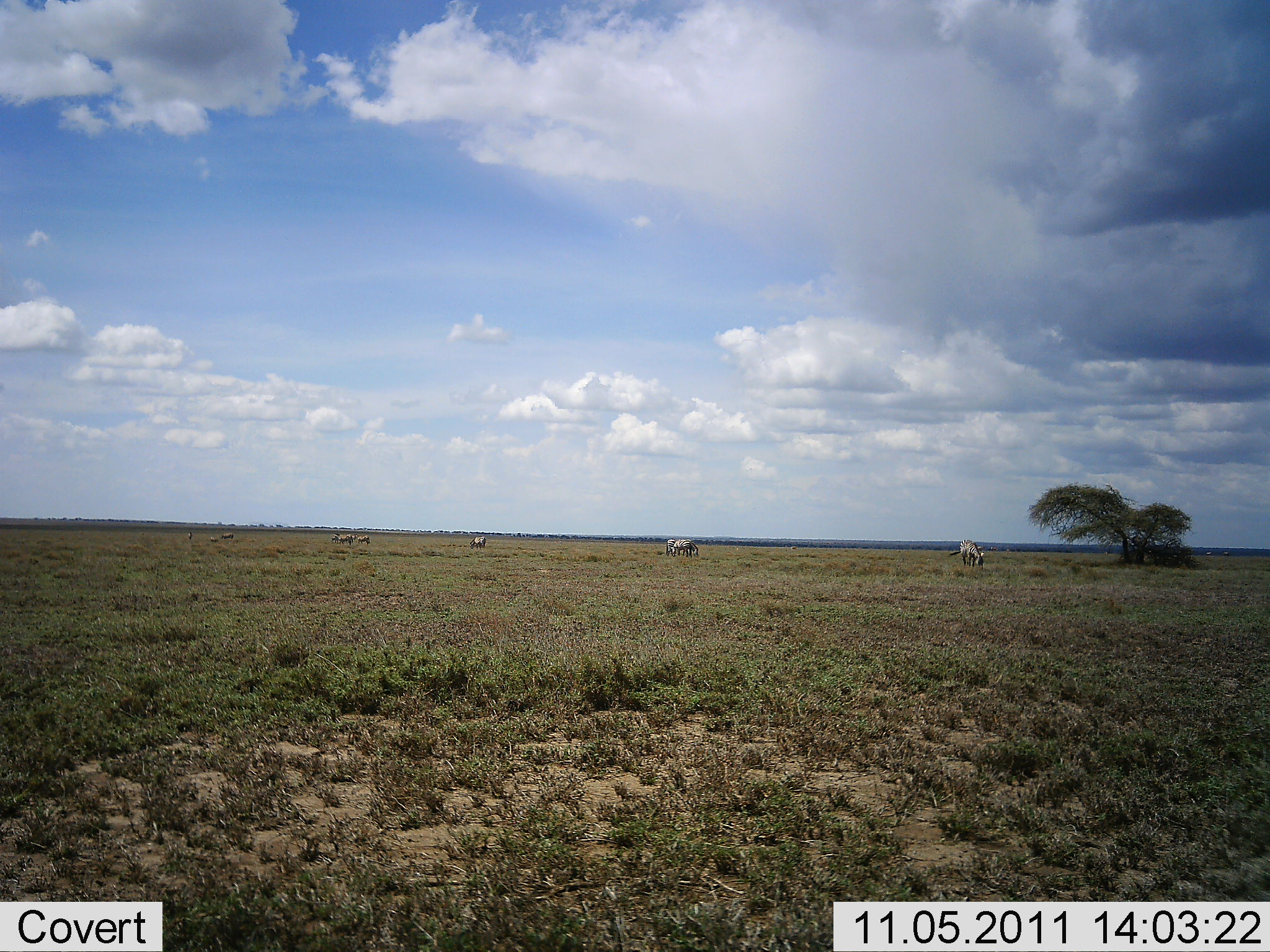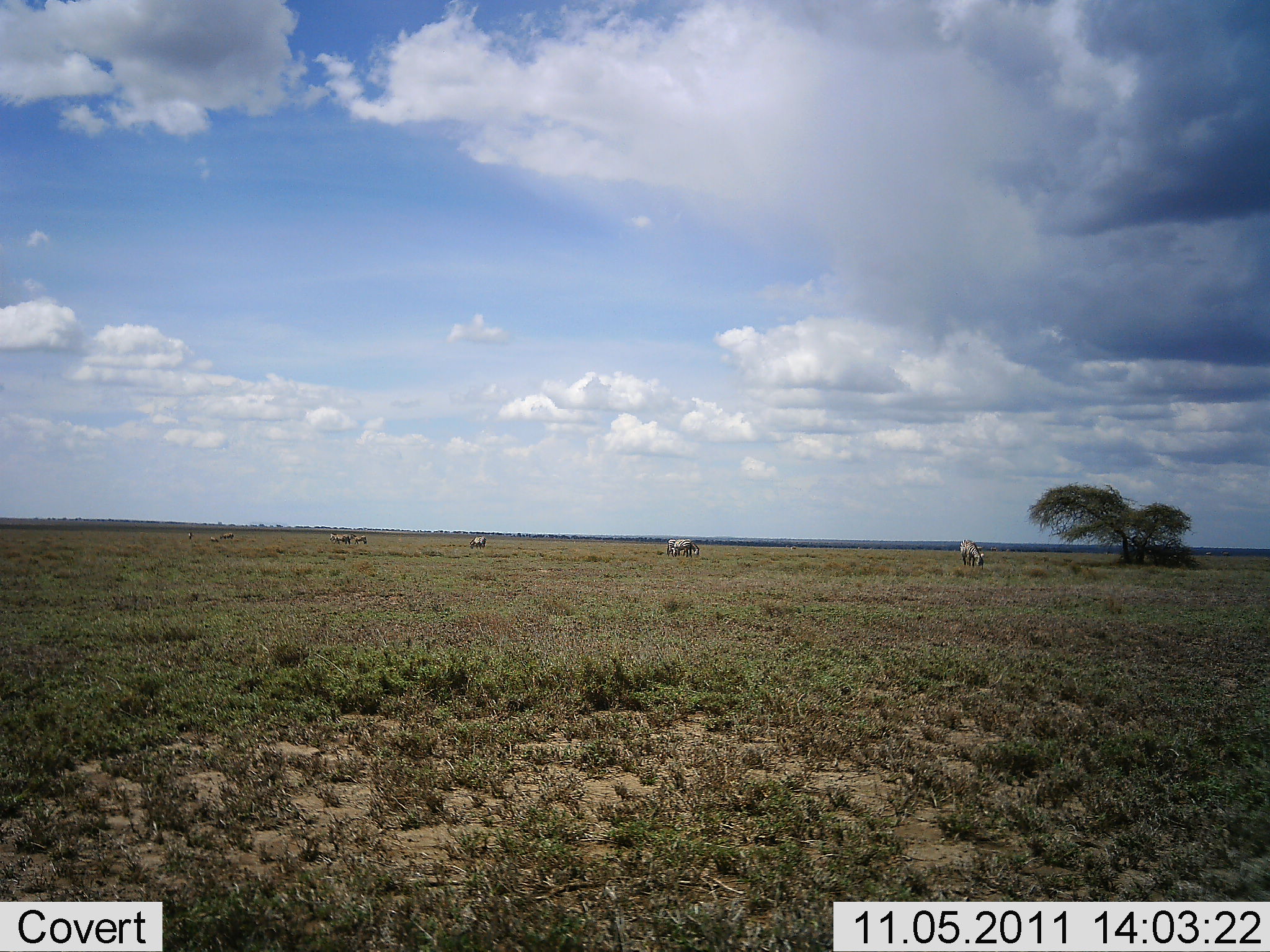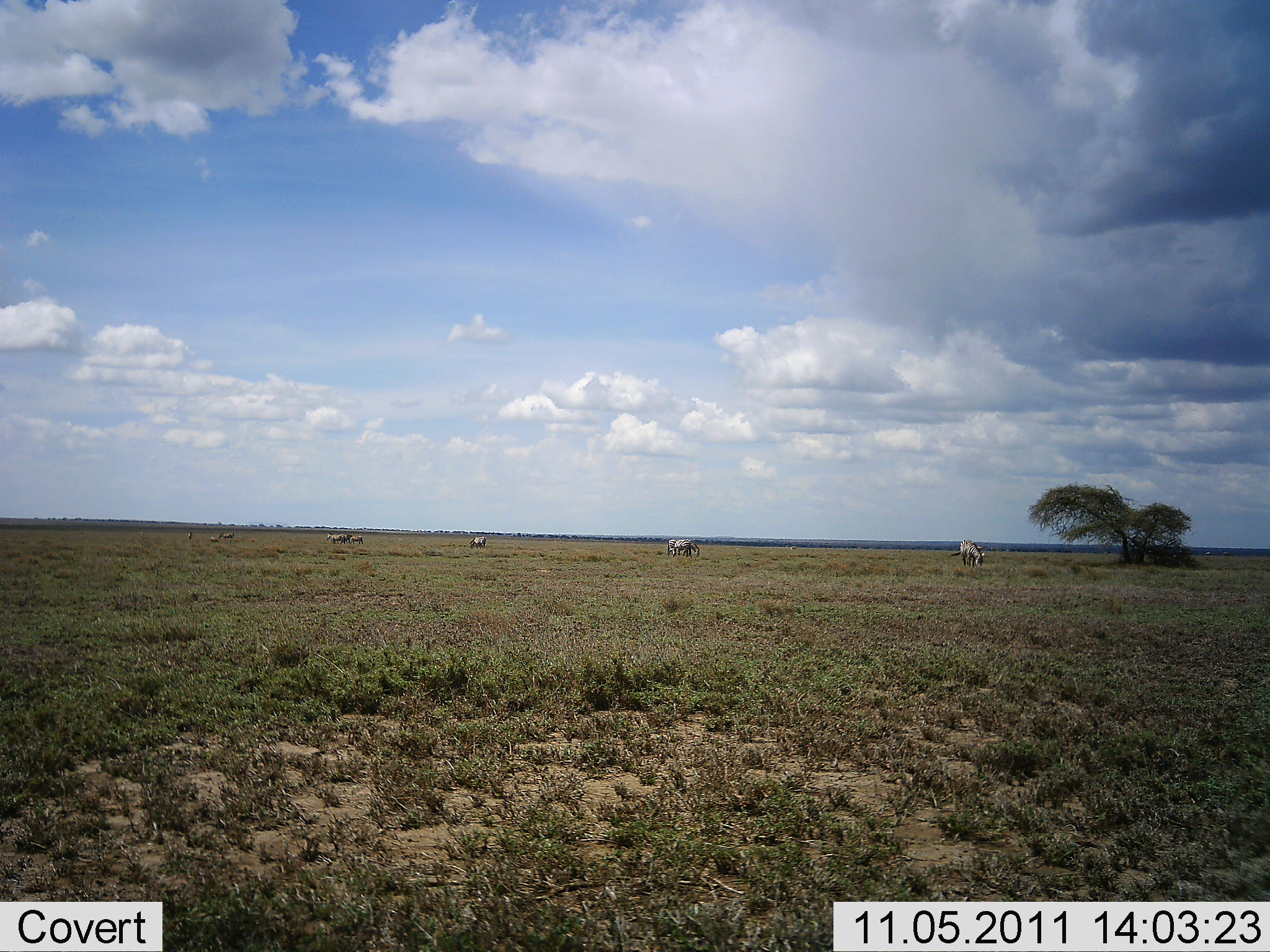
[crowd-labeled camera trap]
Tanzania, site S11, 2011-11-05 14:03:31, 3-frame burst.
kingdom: Animalia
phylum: Chordata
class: Mammalia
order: Perissodactyla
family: Equidae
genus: Equus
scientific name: Equus quagga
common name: plains zebra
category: zebra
Zebra (plains zebra) (Equus quagga), count 6. Behavior (volunteer vote fractions): standing 17%, resting 0%, moving 25%, interacting 0%. Young present (vote fraction): 0%. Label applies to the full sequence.